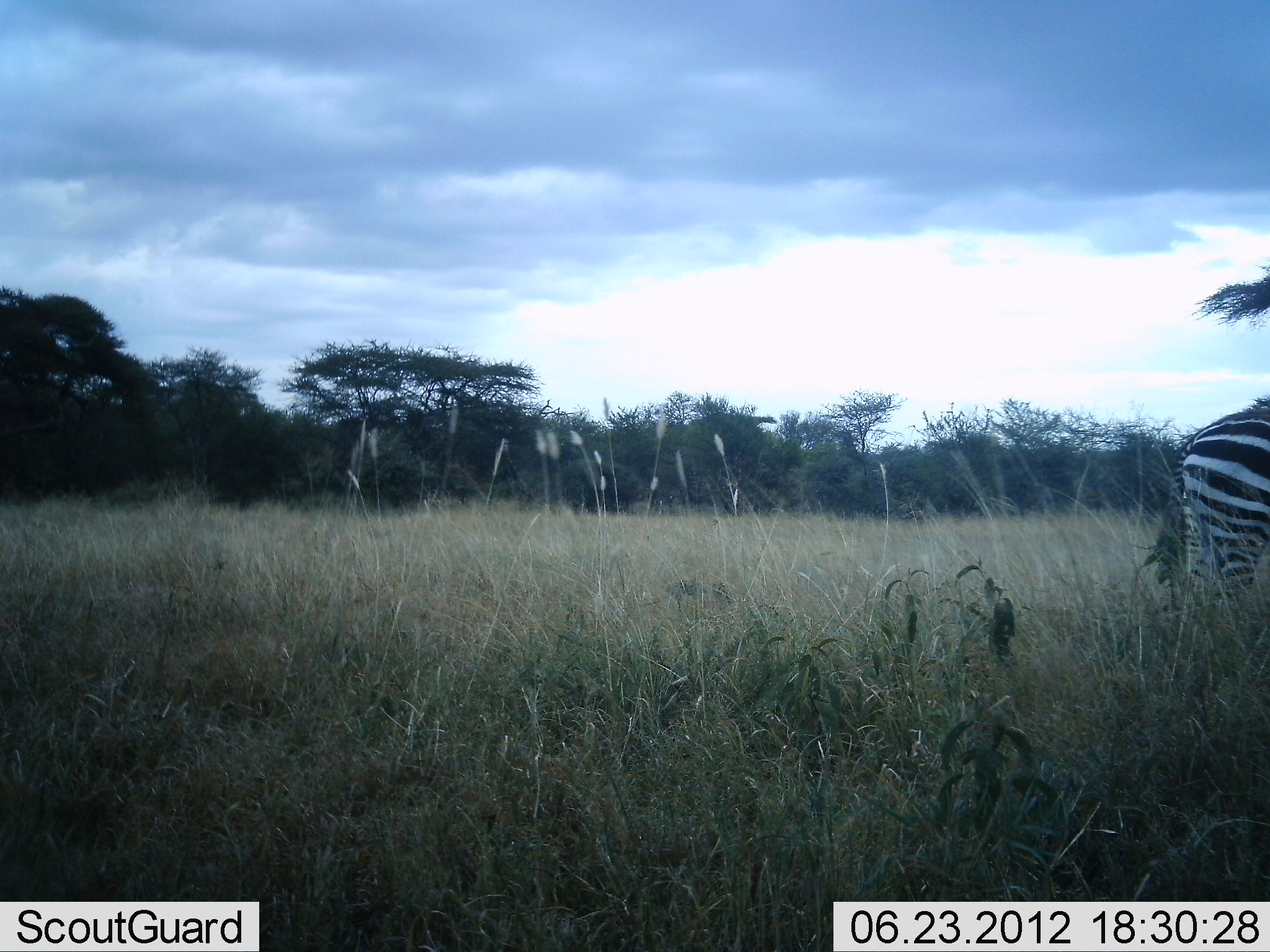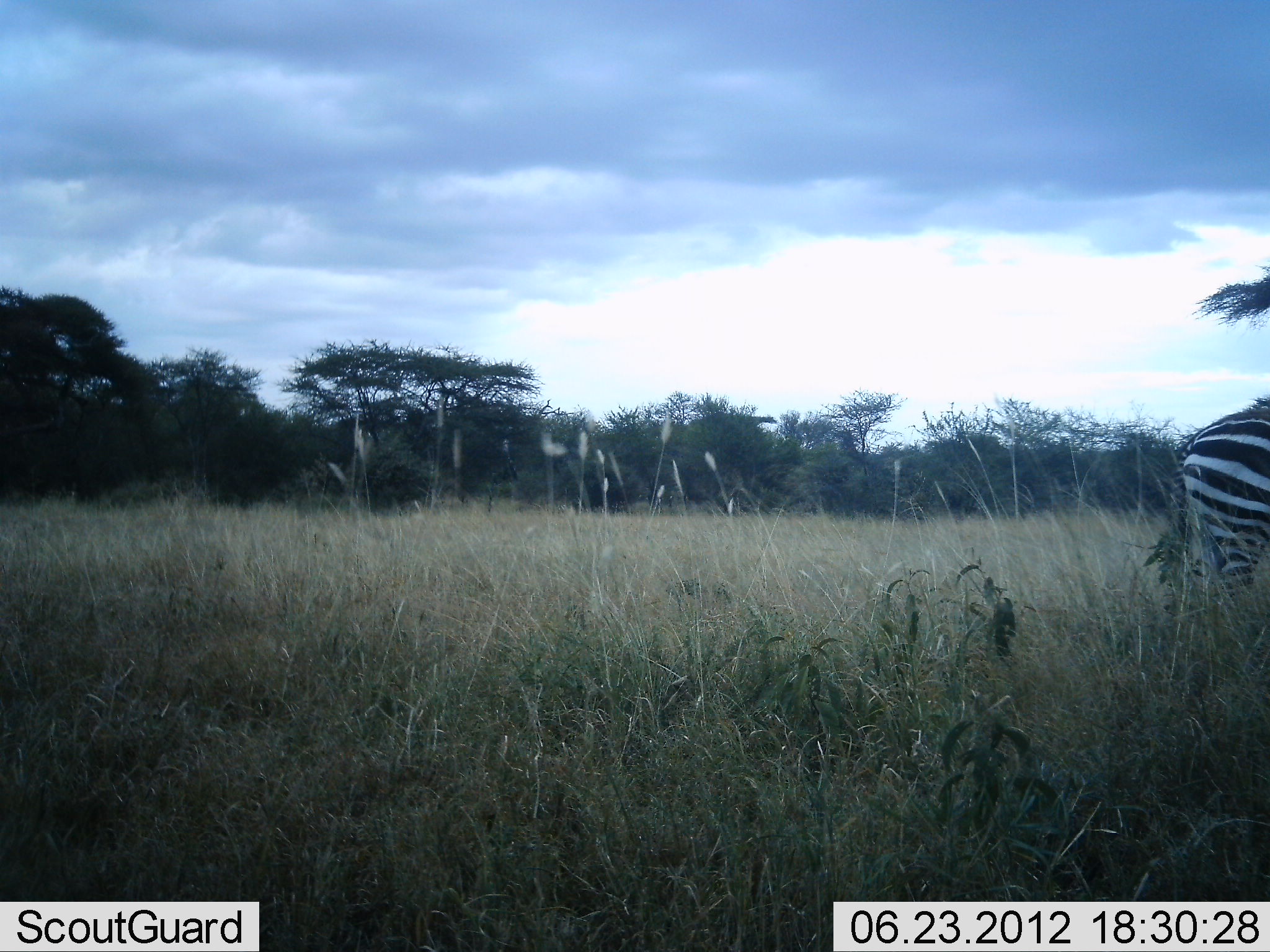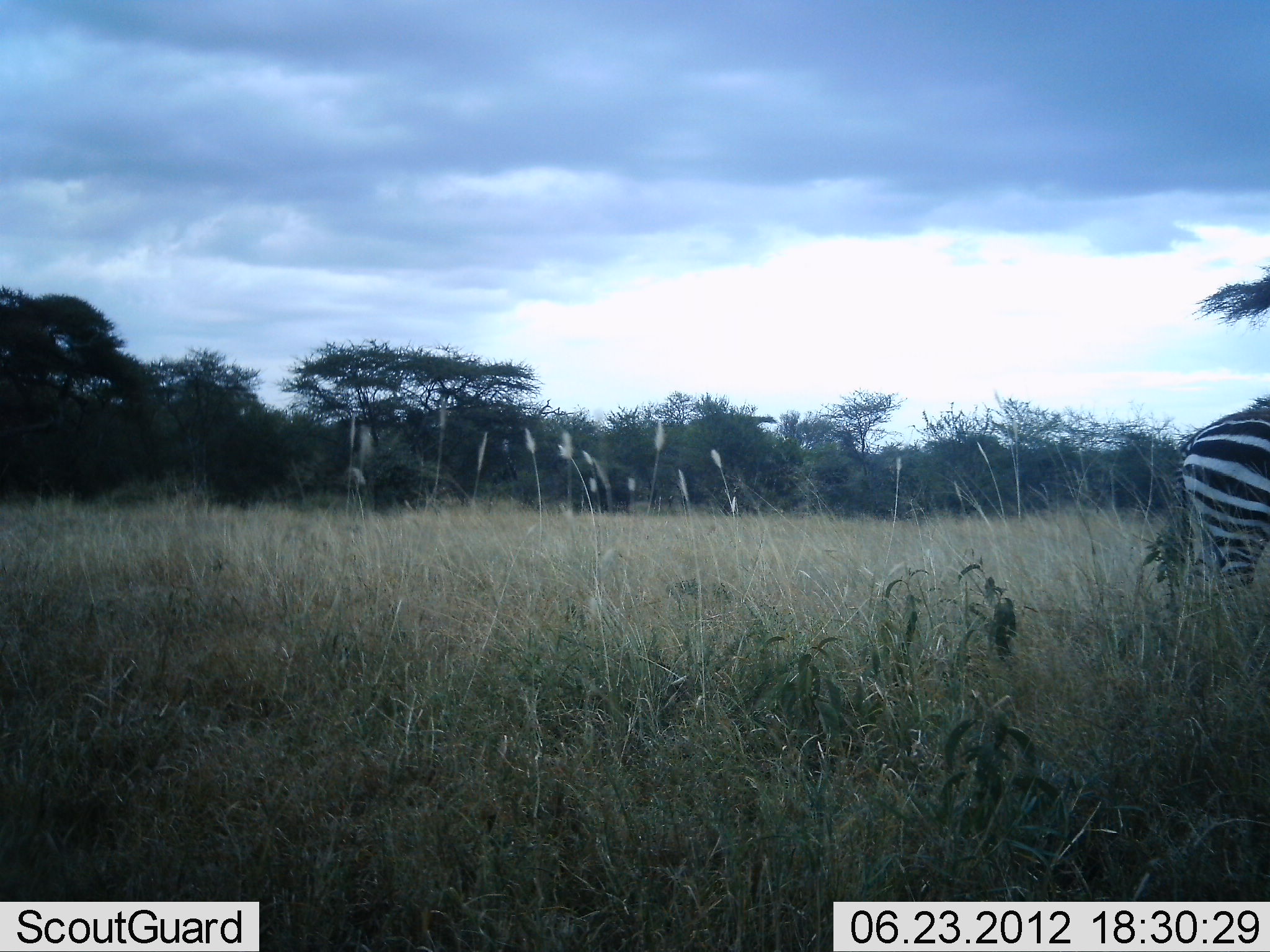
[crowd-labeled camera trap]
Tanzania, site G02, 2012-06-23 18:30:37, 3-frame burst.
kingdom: Animalia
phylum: Chordata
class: Mammalia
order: Perissodactyla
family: Equidae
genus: Equus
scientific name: Equus quagga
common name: plains zebra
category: zebra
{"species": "zebra (plains zebra) (Equus quagga)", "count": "1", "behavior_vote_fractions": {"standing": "100%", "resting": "0%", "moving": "0%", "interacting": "0%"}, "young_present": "0%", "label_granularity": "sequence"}